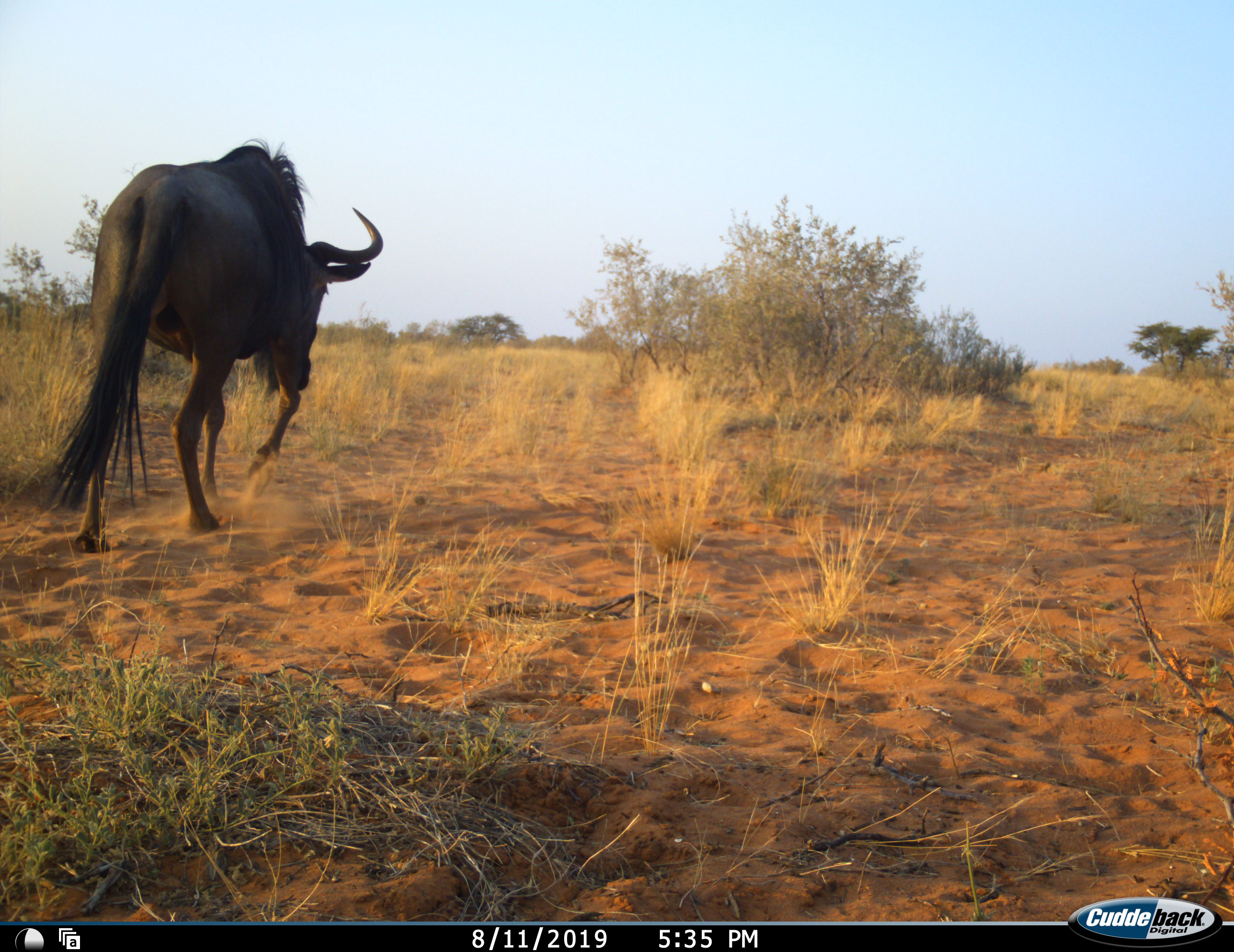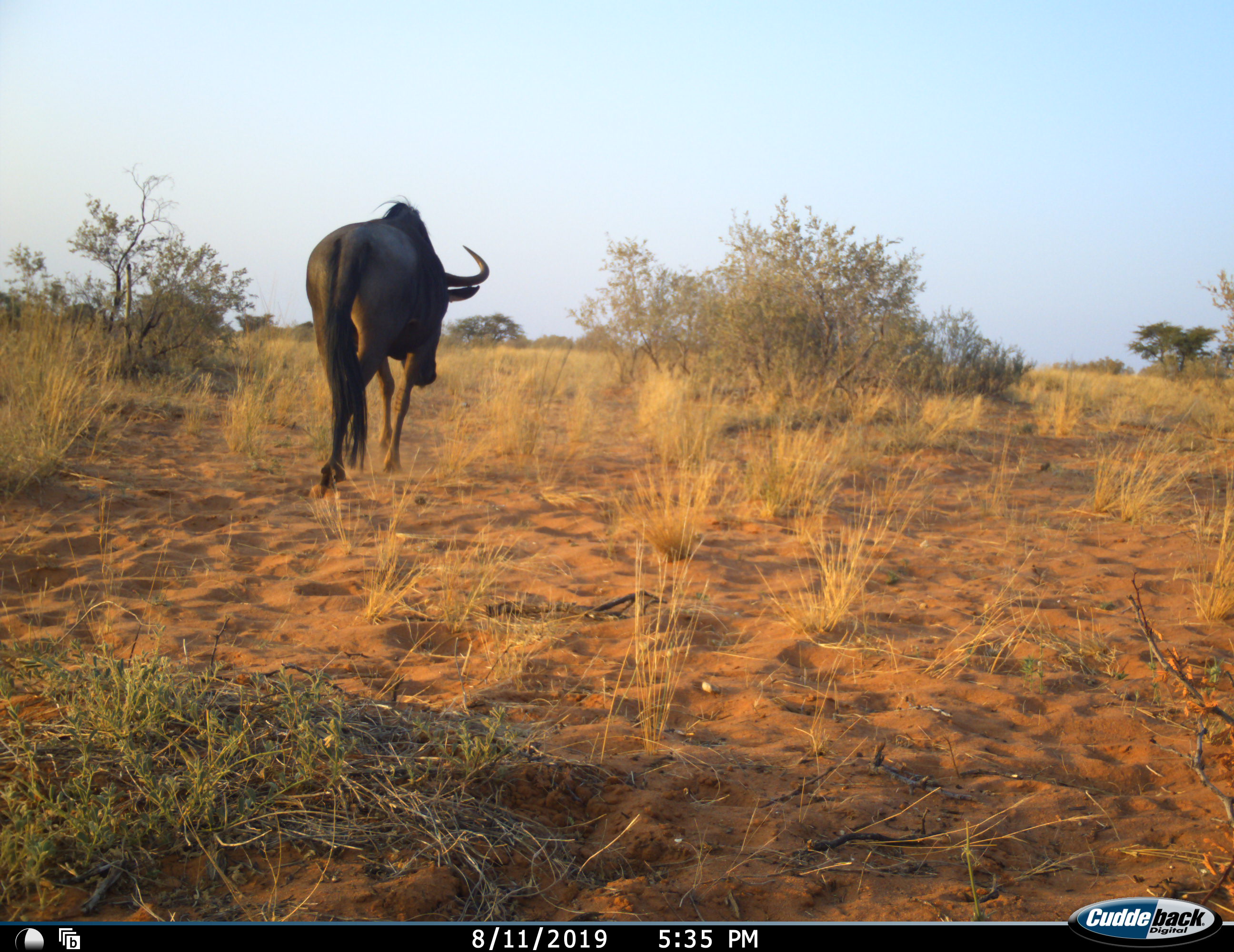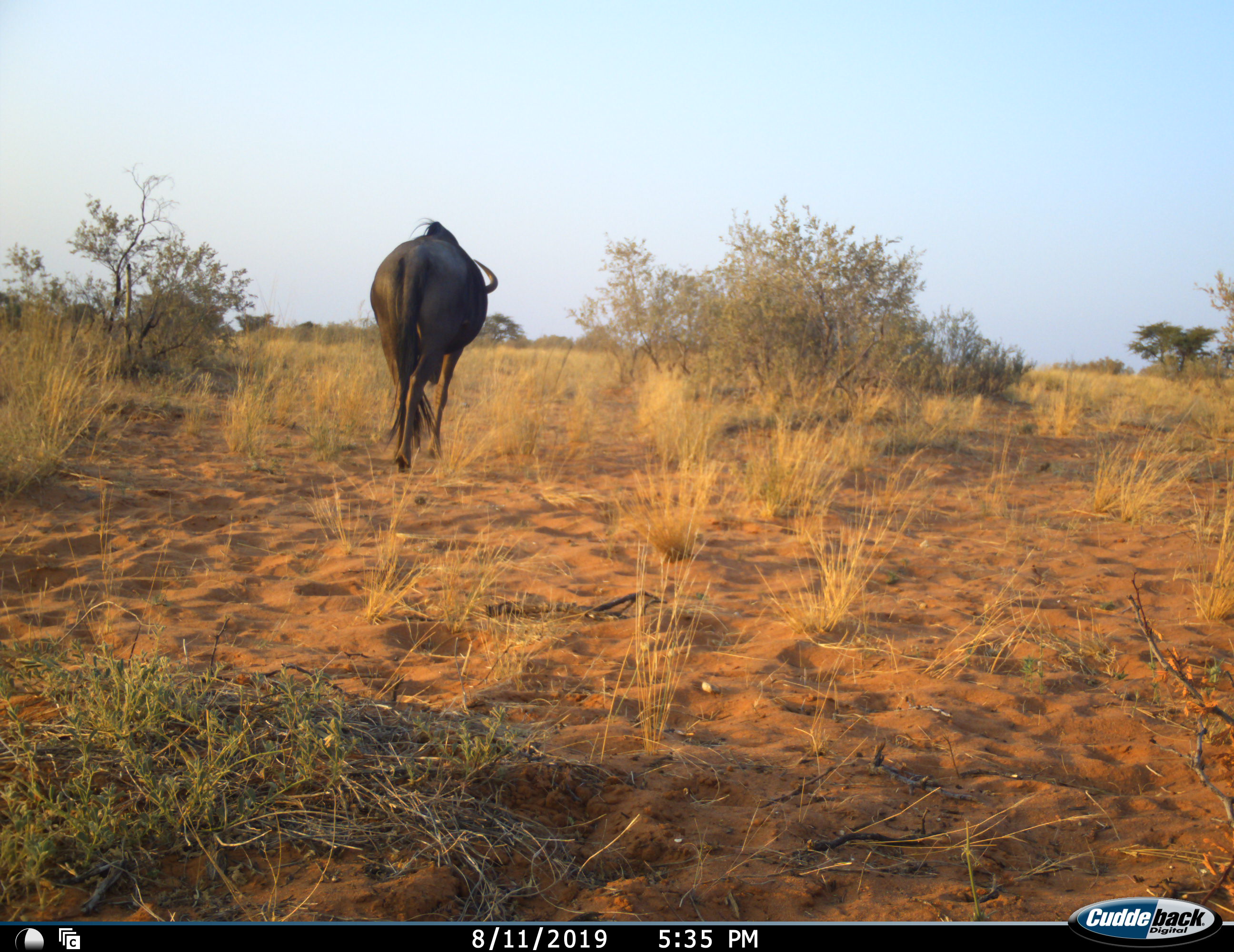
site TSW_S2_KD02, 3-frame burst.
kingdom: Animalia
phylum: Chordata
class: Mammalia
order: Artiodactyla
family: Bovidae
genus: Connochaetes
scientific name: Connochaetes gnou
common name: black wildebeest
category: wildebeestblack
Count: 1.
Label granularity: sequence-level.